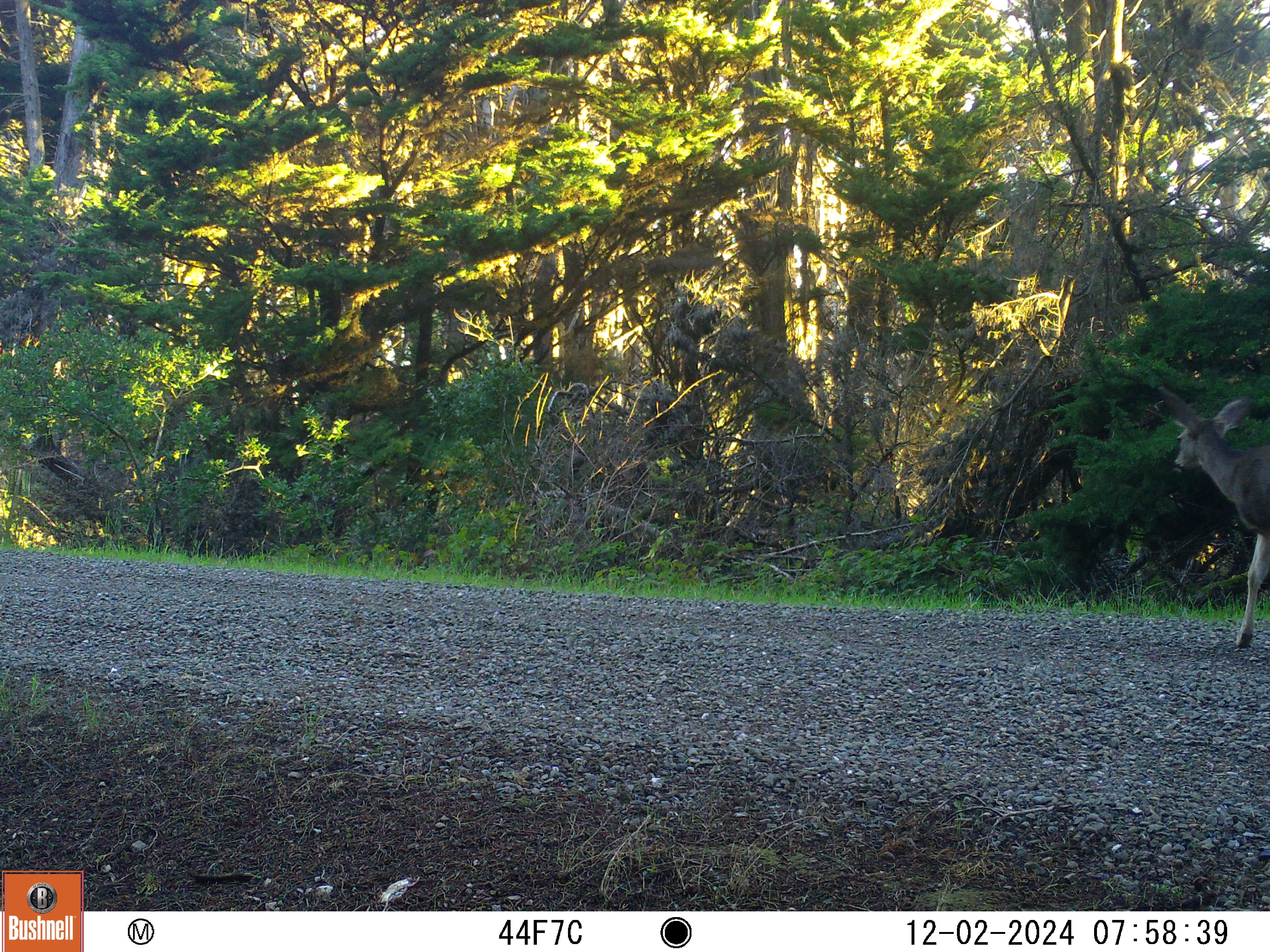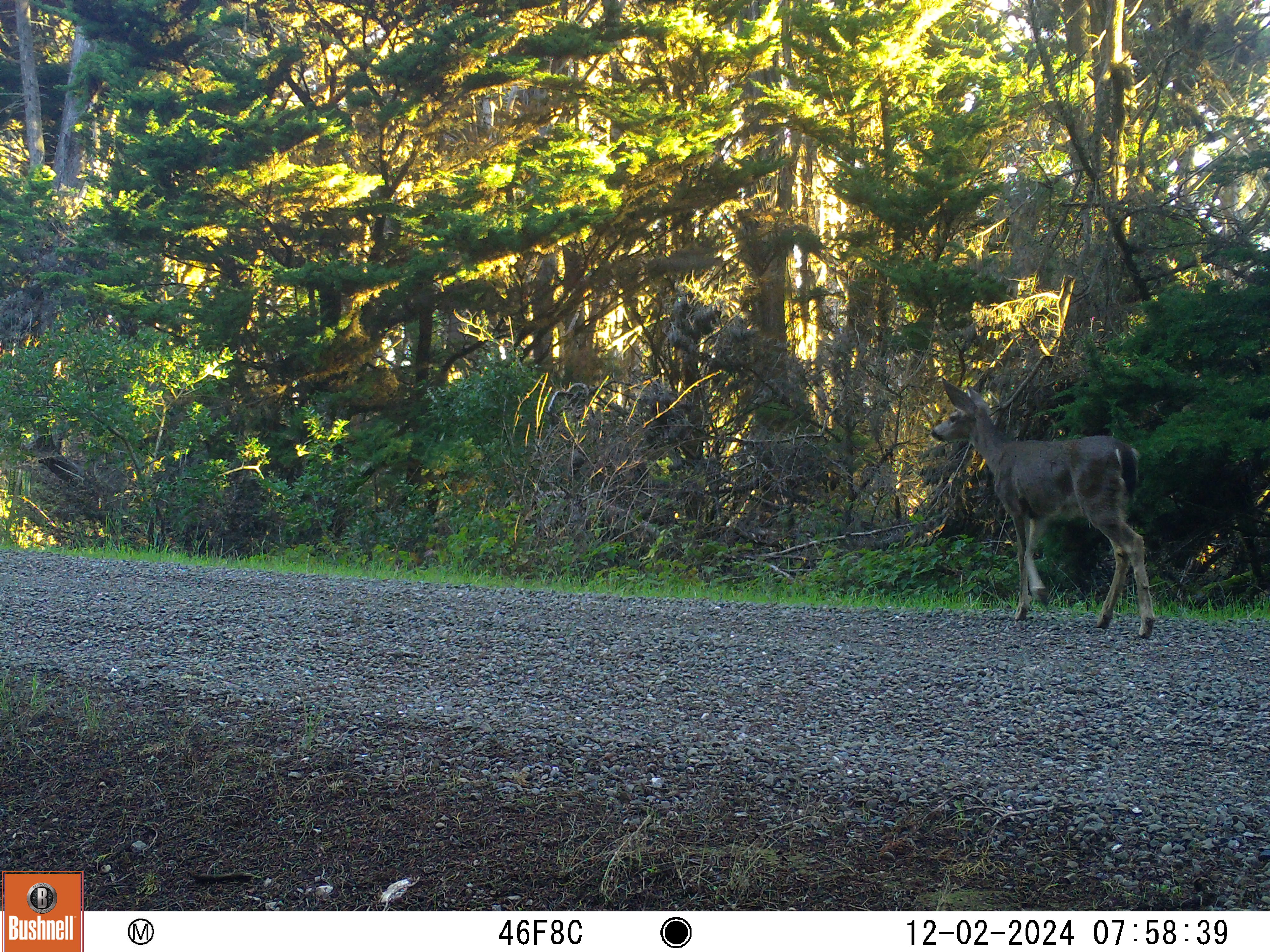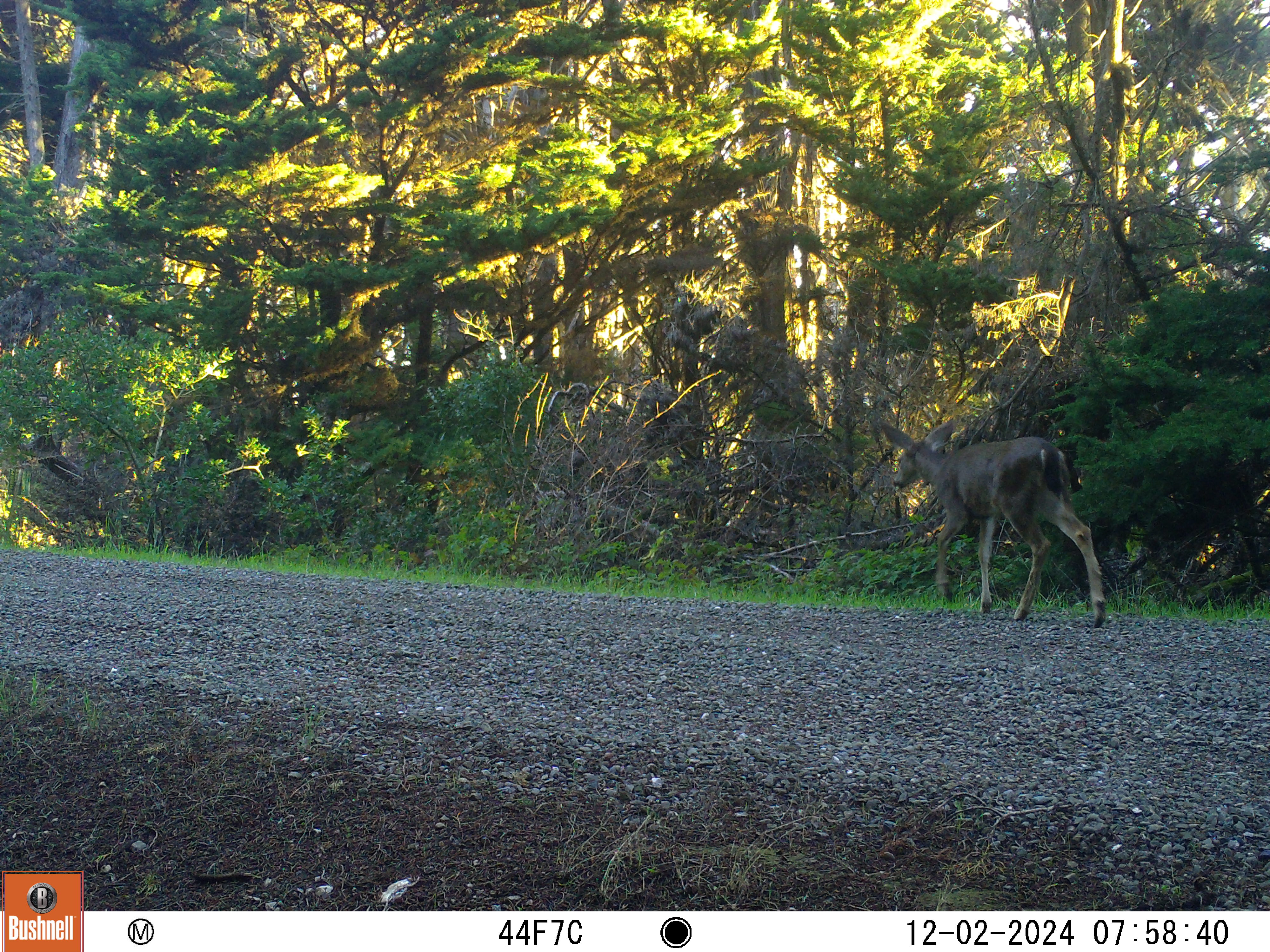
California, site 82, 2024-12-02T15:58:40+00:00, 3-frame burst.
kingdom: Animalia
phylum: Chordata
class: Mammalia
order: Artiodactyla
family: Cervidae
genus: Odocoileus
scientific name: Odocoileus hemionus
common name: mule deer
Mule deer (Odocoileus hemionus).